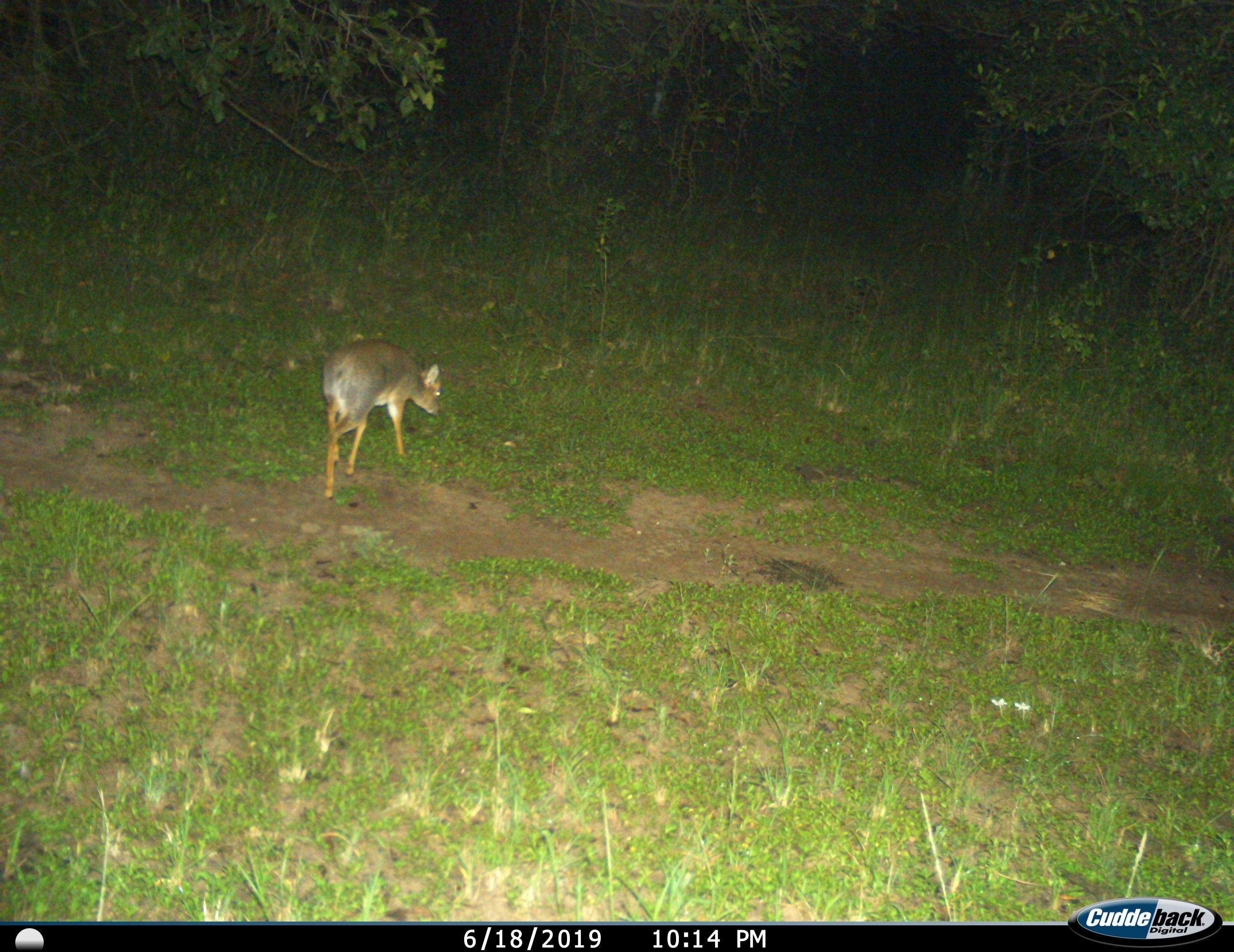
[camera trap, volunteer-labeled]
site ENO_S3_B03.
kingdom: Animalia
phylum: Chordata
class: Mammalia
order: Artiodactyla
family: Bovidae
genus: Madoqua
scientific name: Madoqua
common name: dik-dik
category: dikdik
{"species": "dikdik (dik-dik) (Madoqua)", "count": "1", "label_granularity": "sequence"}